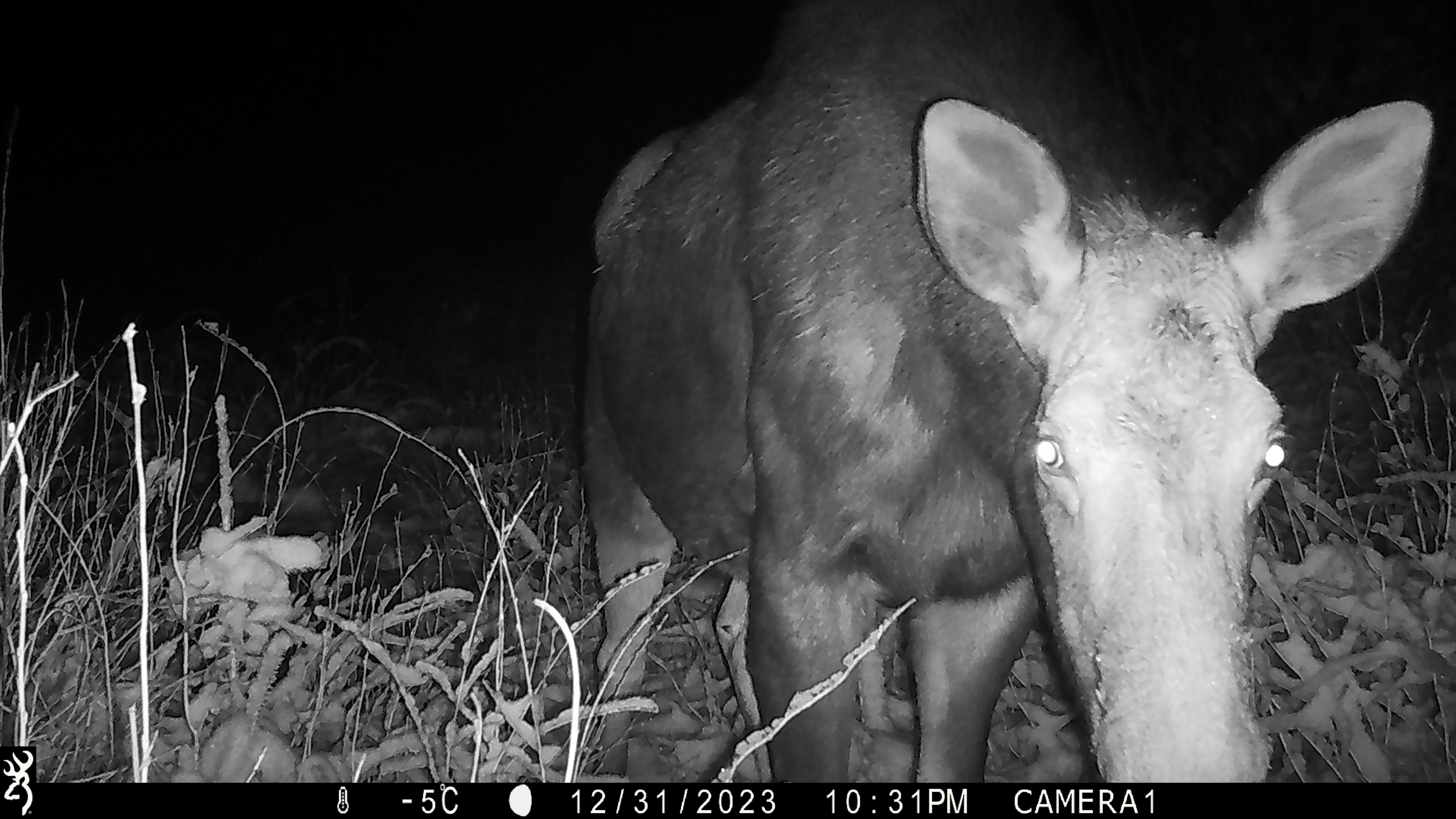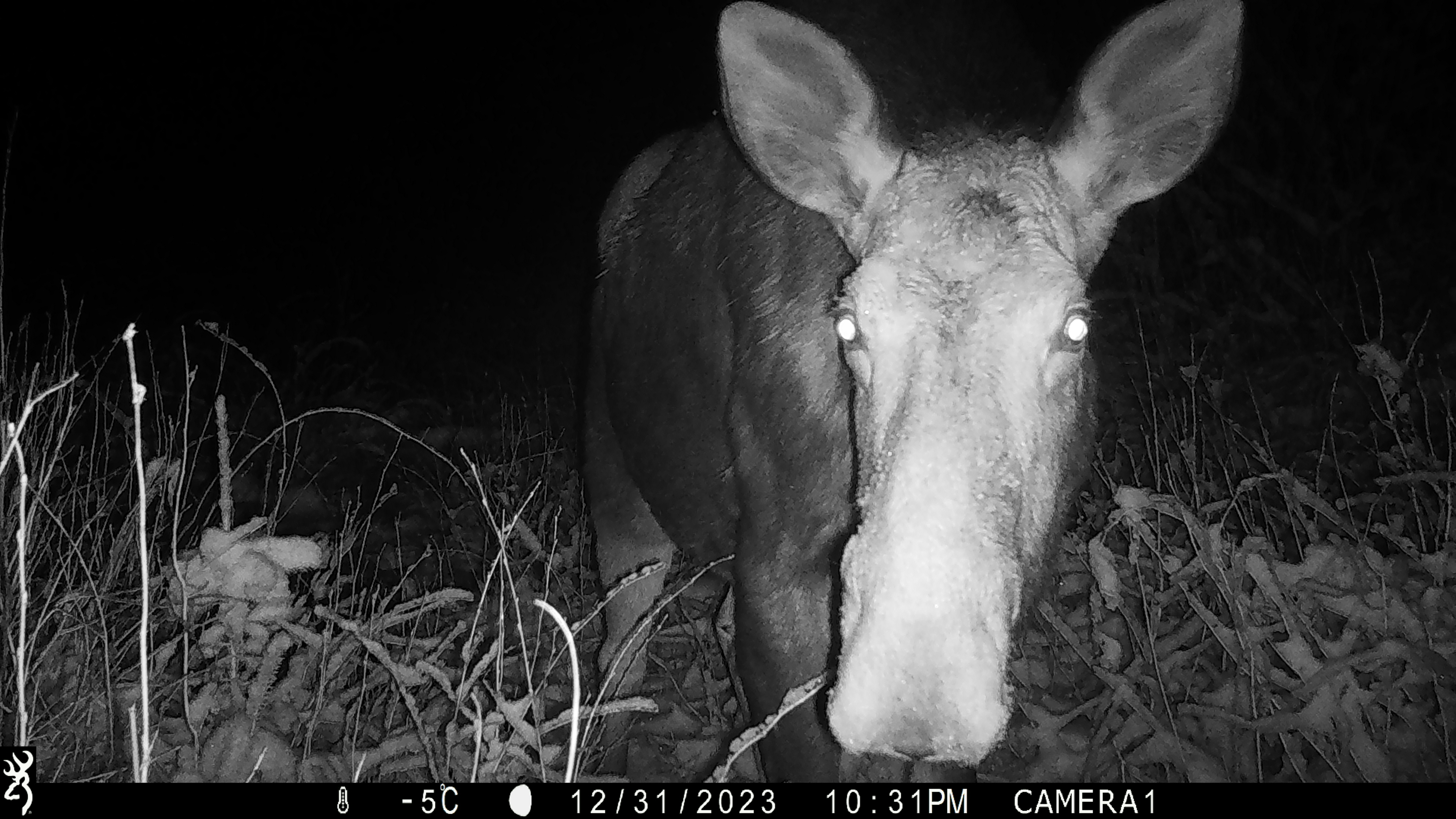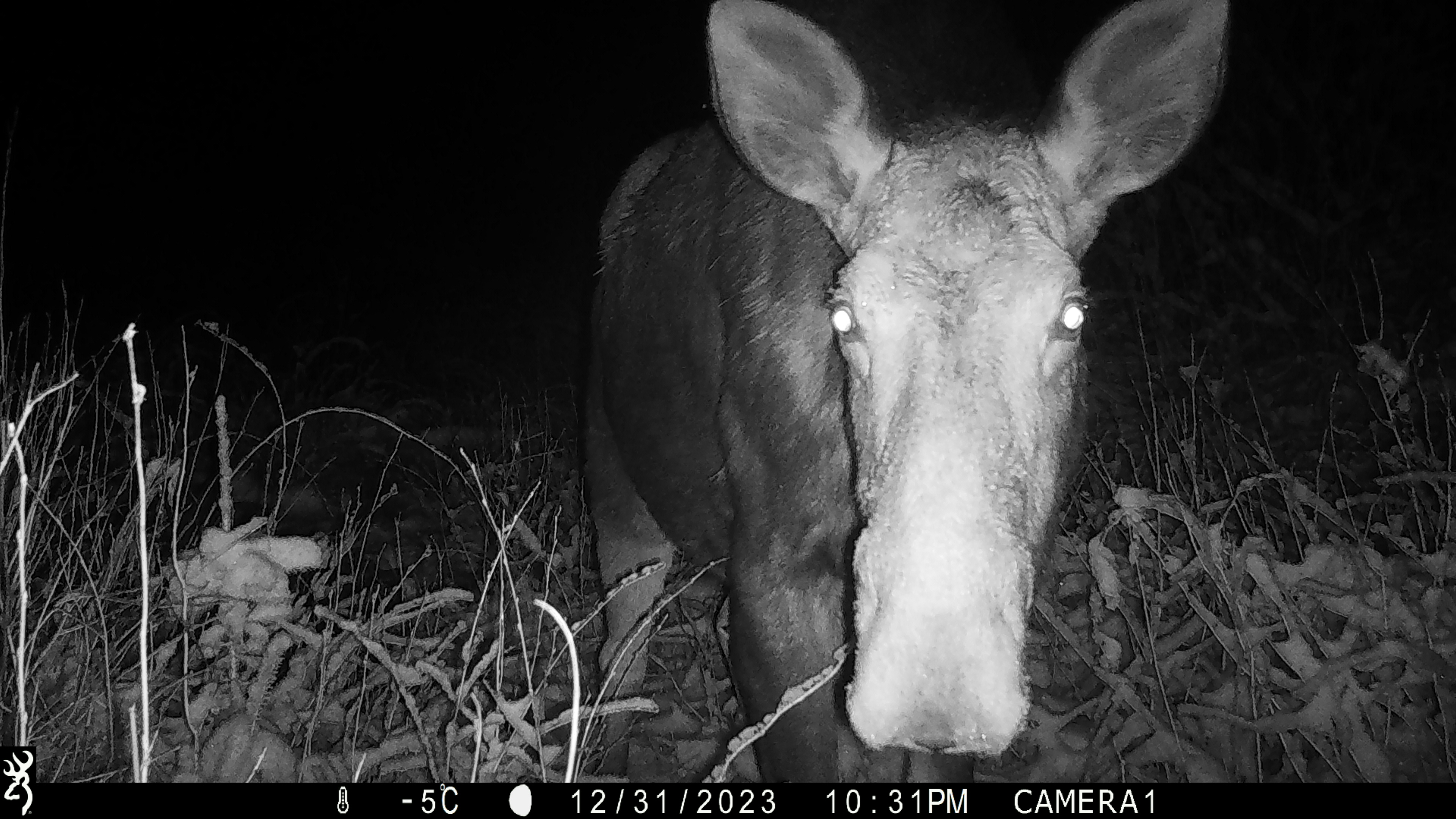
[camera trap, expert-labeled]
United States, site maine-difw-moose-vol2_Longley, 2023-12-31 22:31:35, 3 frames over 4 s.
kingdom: Animalia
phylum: Chordata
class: Mammalia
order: Artiodactyla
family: Cervidae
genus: Alces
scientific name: Alces alces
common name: moose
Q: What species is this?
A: Moose (Alces alces).